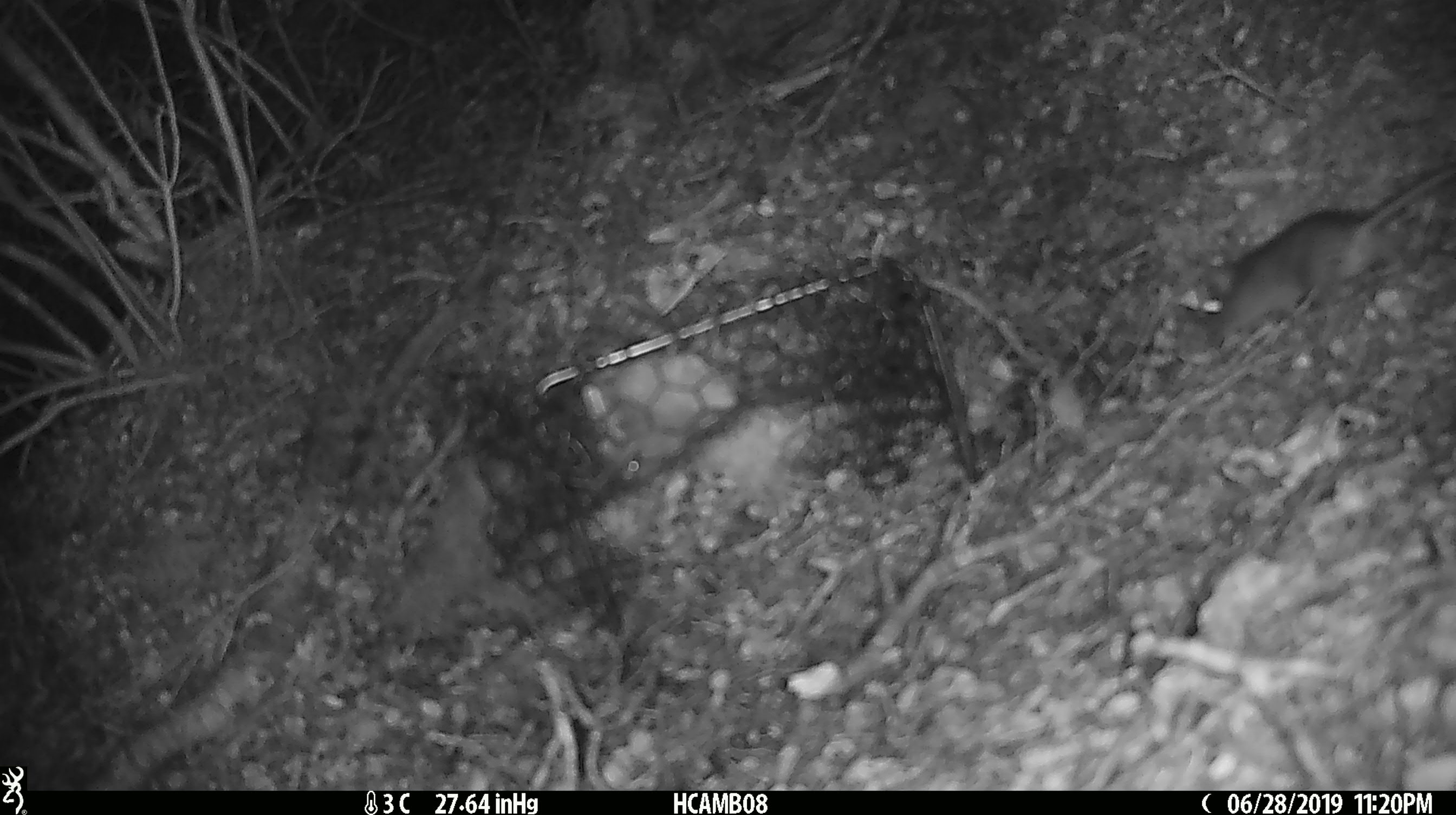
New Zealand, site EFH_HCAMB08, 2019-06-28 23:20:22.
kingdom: Animalia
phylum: Chordata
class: Mammalia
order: Rodentia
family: Muridae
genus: Mus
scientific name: Mus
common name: mouse